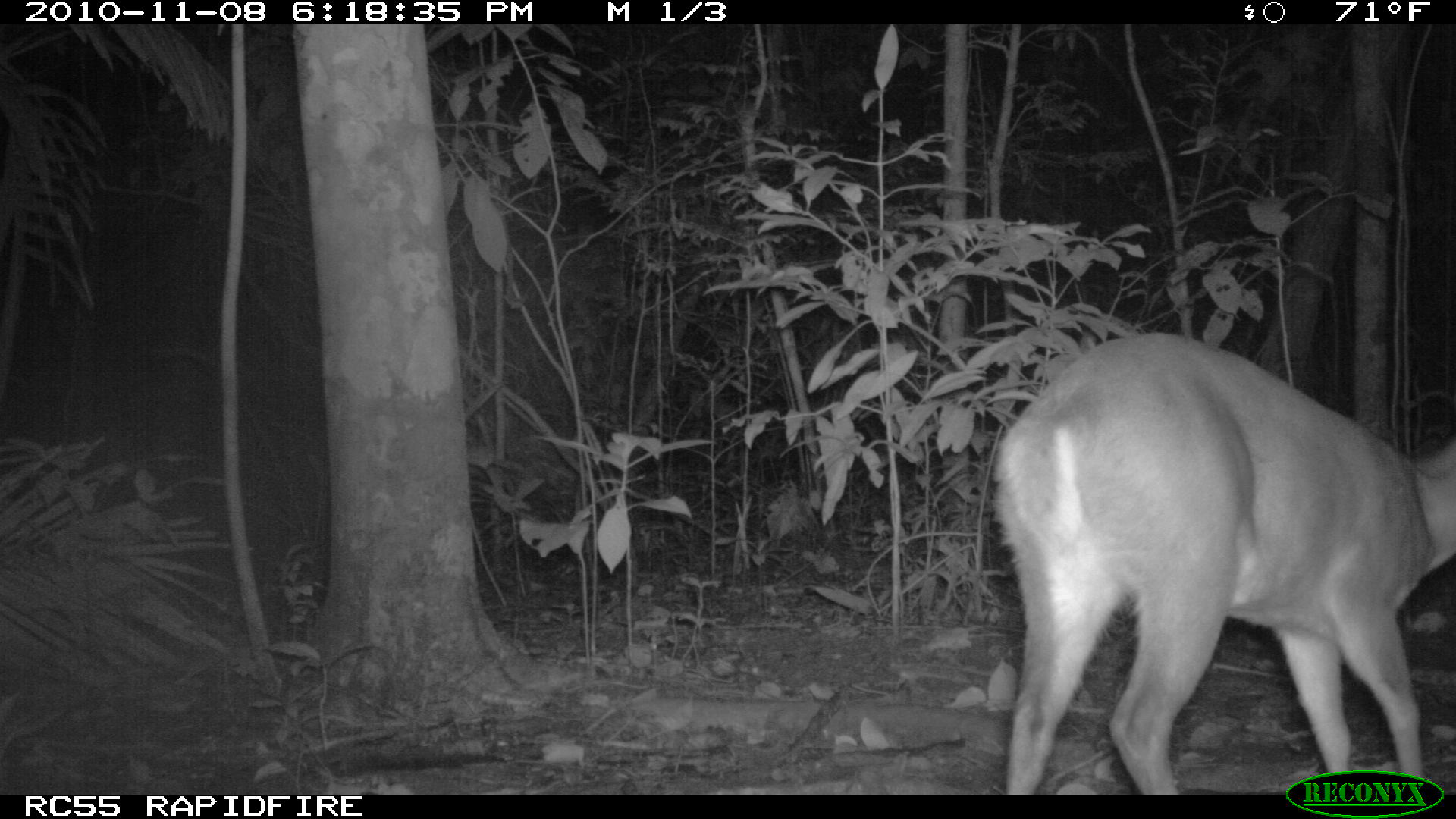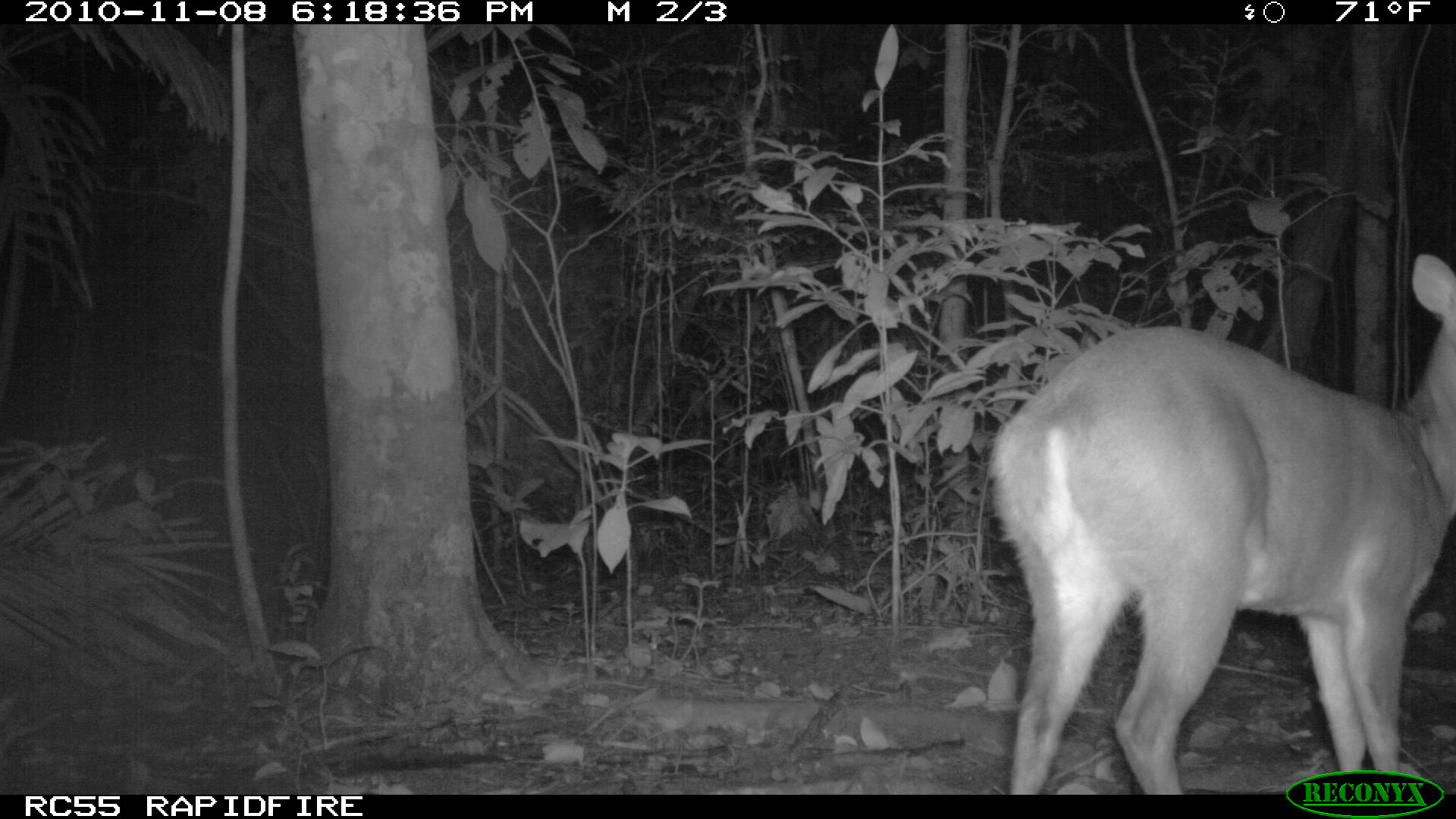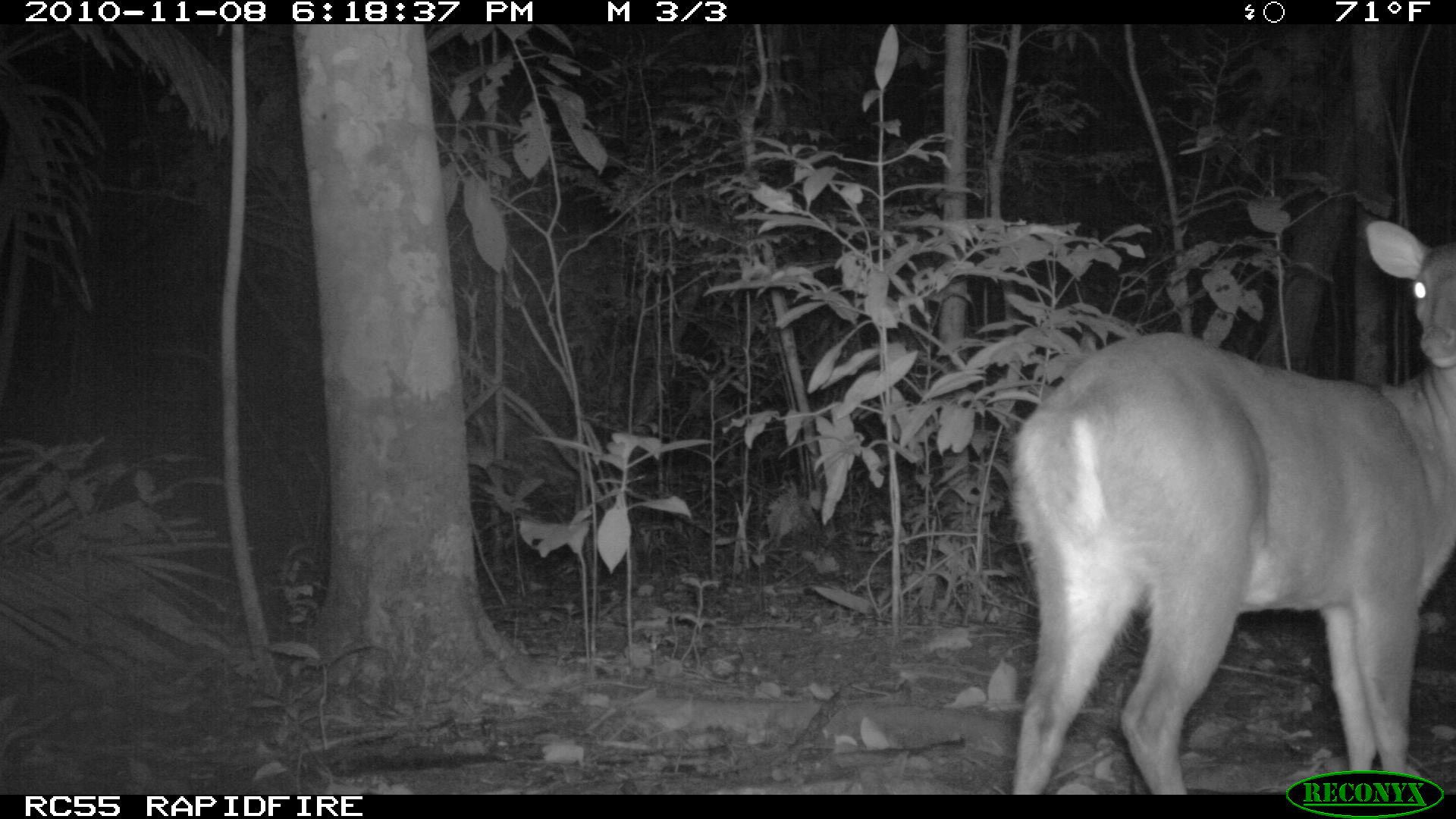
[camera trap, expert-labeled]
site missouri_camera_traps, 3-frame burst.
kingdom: Animalia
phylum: Chordata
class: Mammalia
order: Artiodactyla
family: Cervidae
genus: Odocoileus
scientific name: Odocoileus virginianus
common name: white-tailed deer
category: white tailed deer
White tailed deer (white-tailed deer) (Odocoileus virginianus). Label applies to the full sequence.